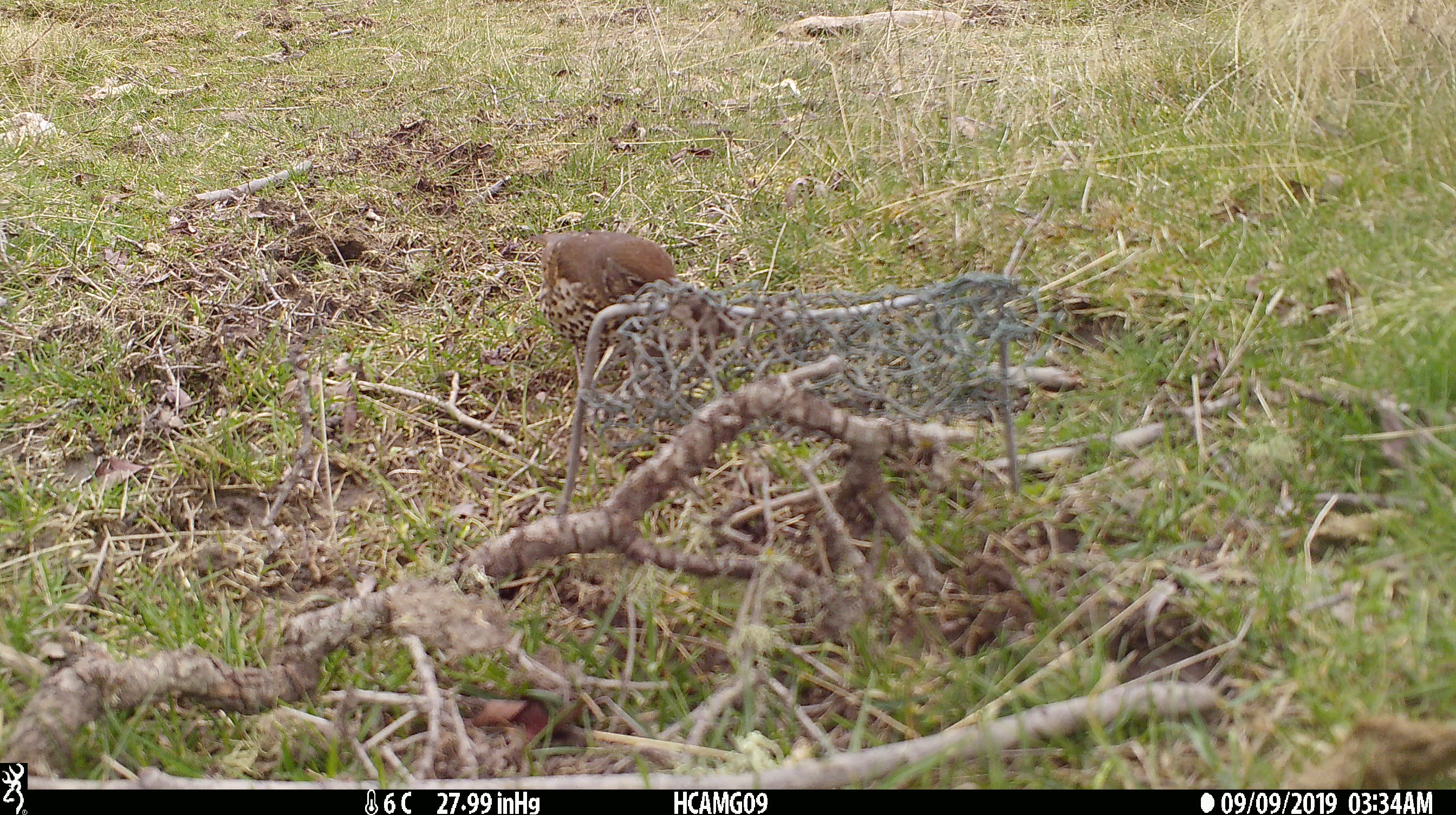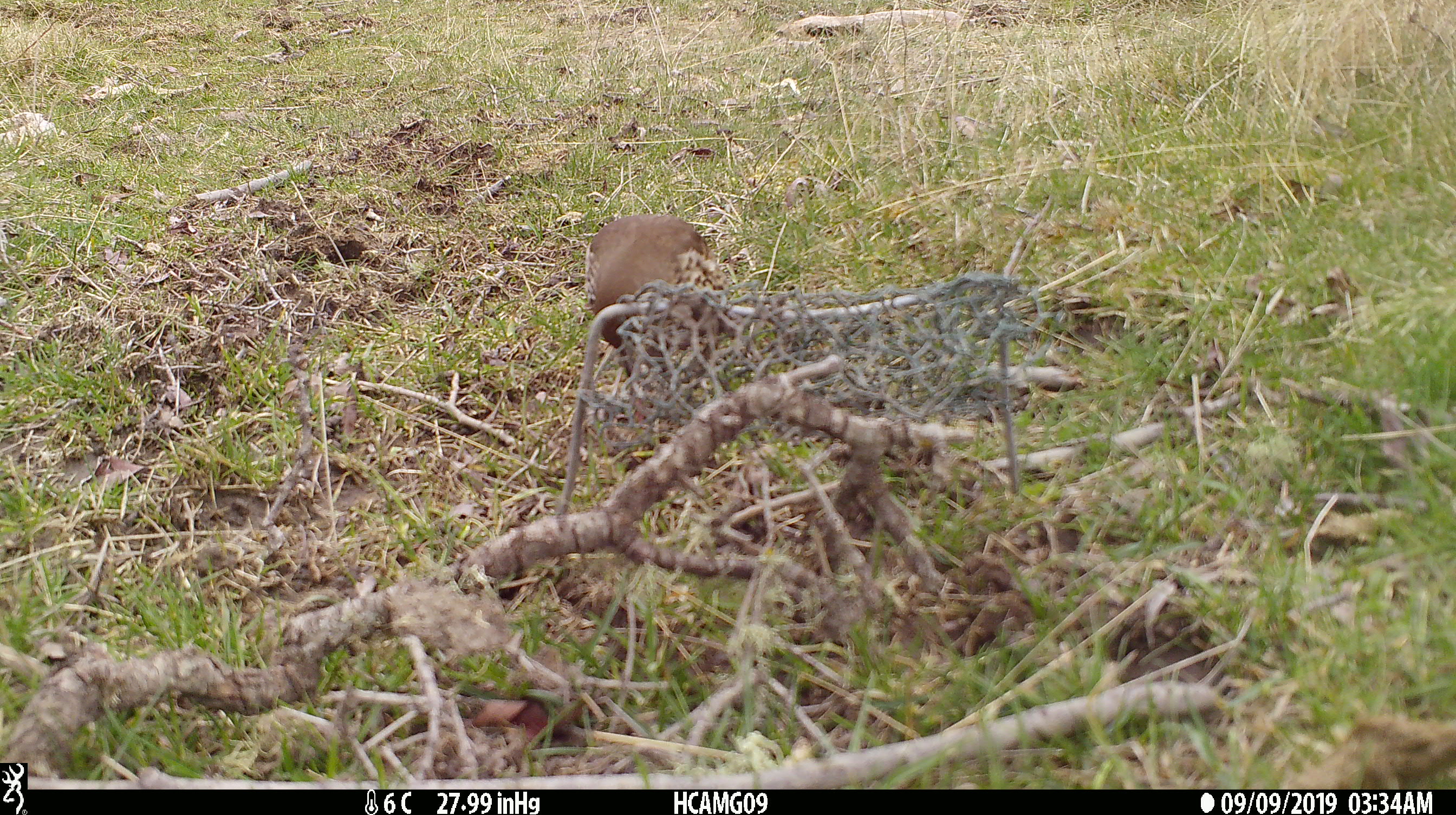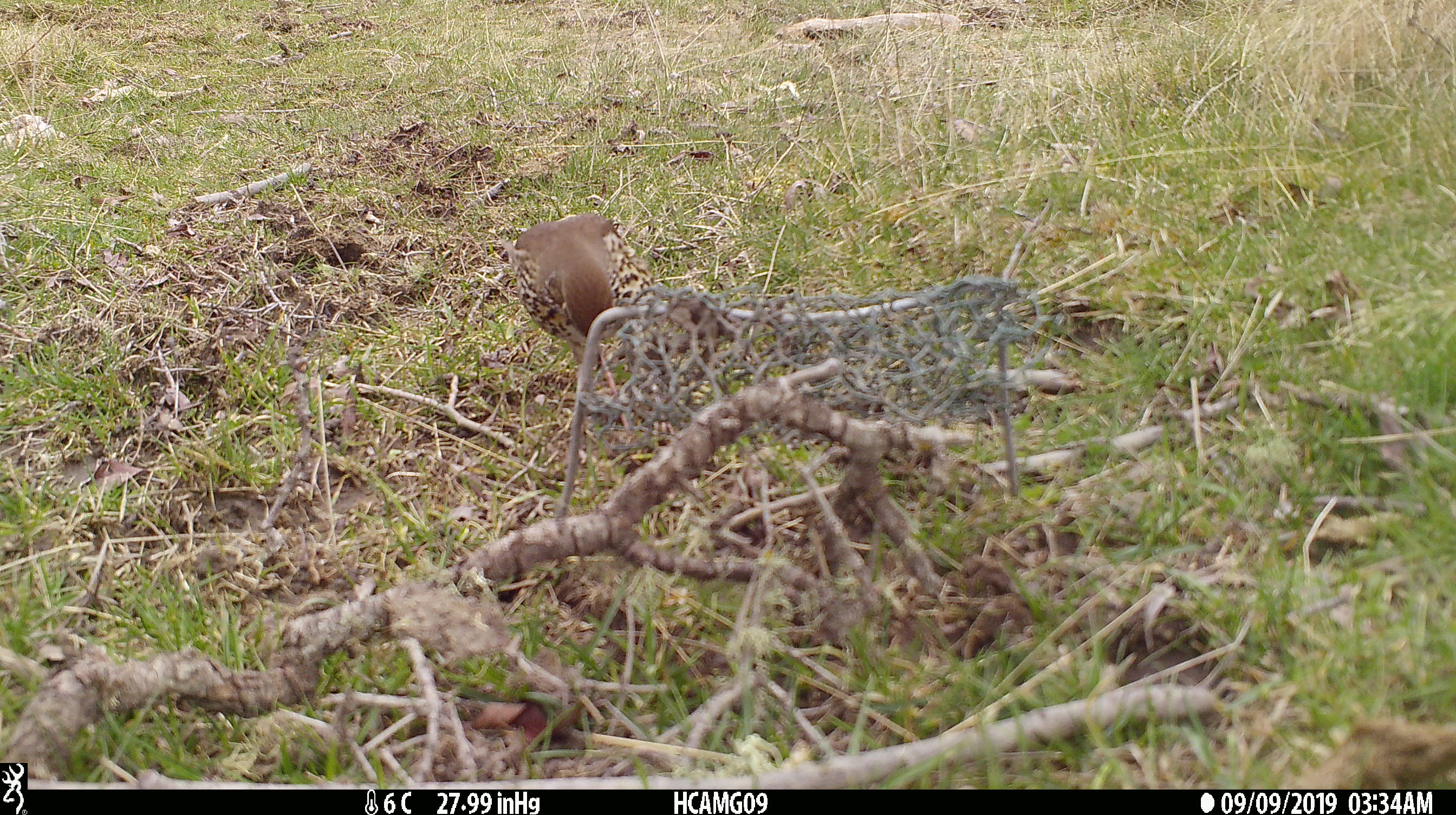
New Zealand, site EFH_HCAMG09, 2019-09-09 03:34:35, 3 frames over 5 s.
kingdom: Animalia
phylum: Chordata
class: Aves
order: Passeriformes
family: Turdidae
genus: Turdus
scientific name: Turdus philomelos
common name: song thrush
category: thrush